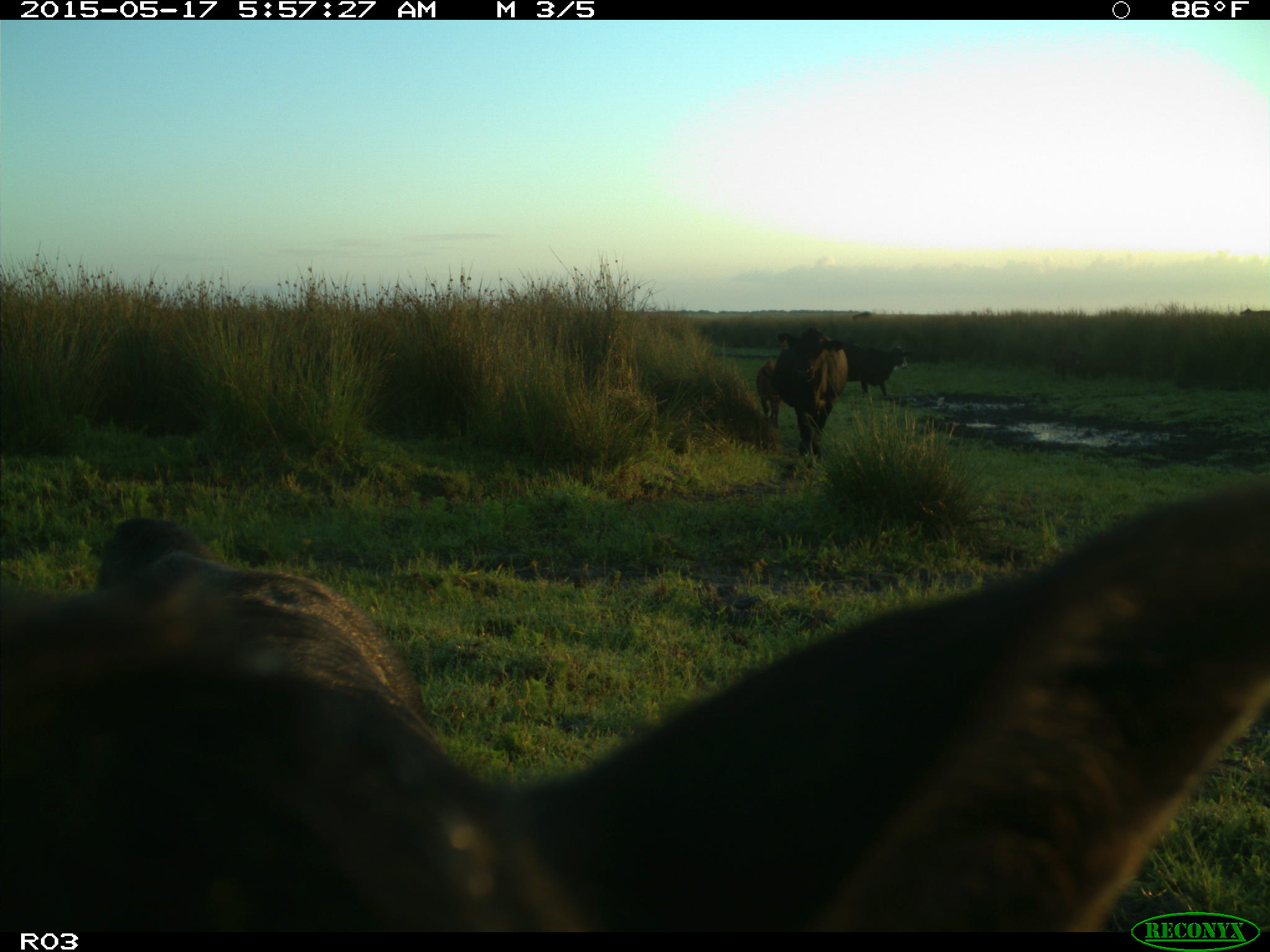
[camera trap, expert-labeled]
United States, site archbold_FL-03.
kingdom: Animalia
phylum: Chordata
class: Mammalia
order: Artiodactyla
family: Bovidae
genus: Bos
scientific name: Bos taurus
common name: domestic cow